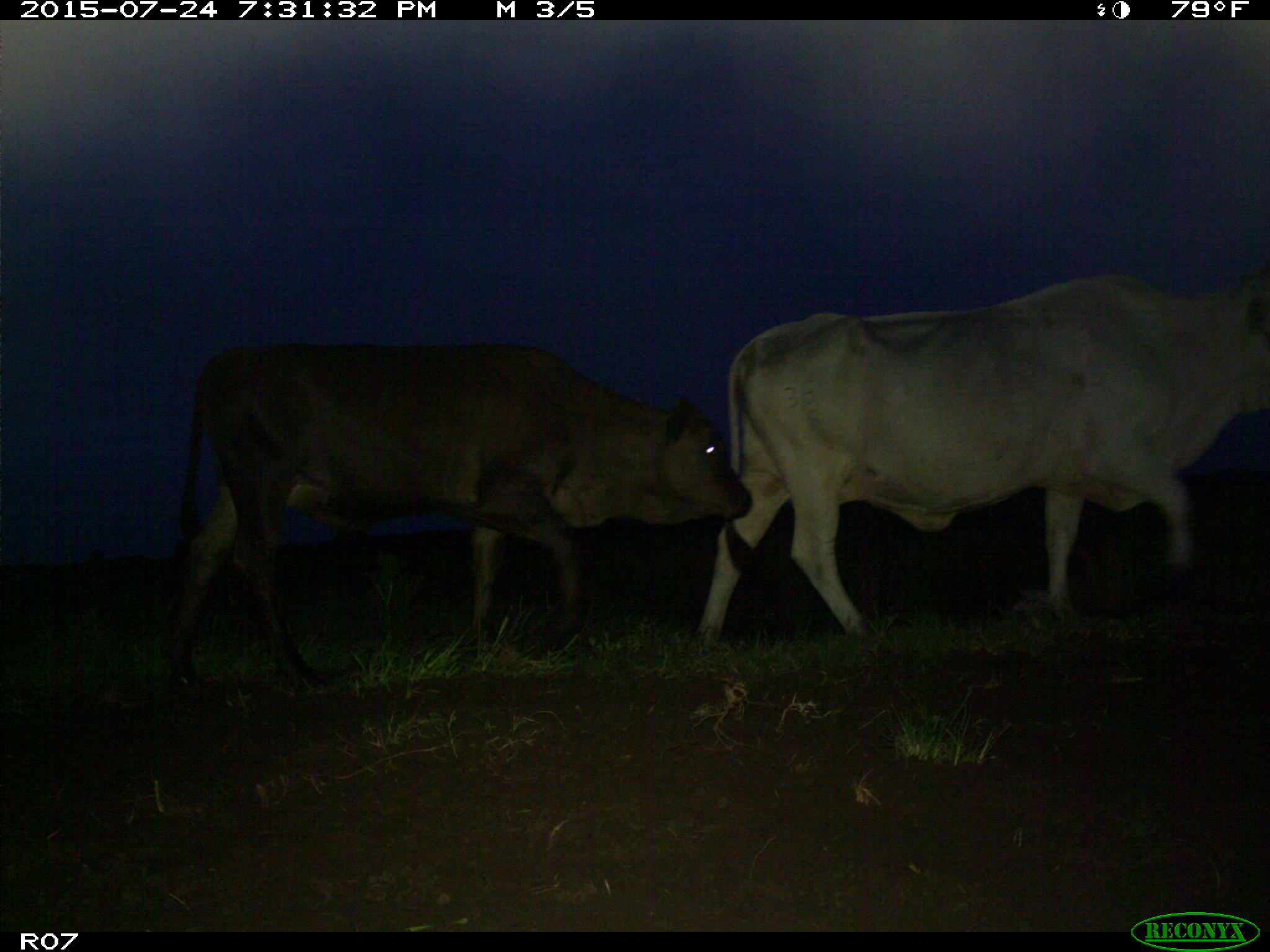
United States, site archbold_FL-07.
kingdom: Animalia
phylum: Chordata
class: Mammalia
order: Artiodactyla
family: Bovidae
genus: Bos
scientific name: Bos taurus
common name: domestic cow